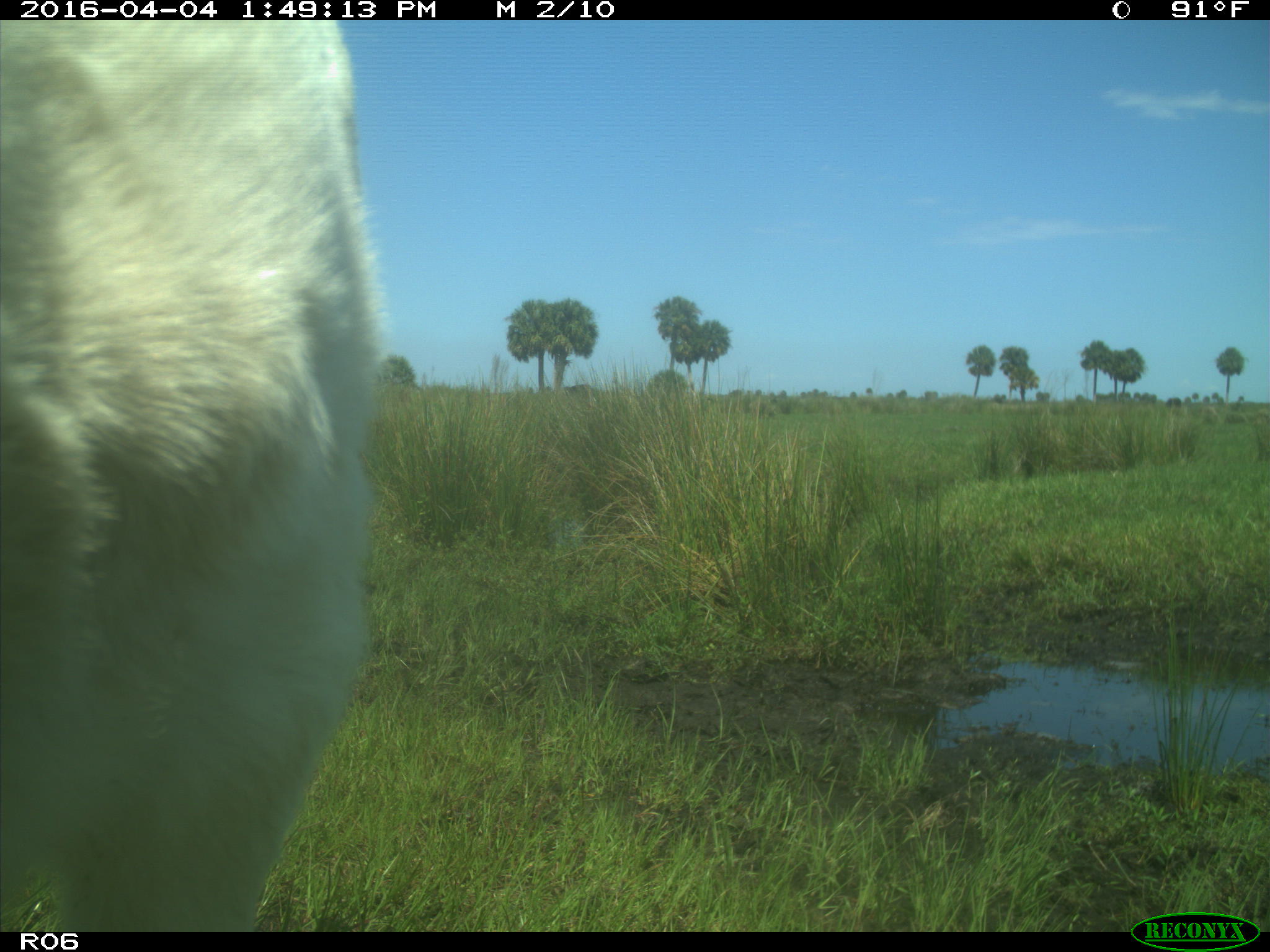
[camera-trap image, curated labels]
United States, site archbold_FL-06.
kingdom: Animalia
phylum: Chordata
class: Mammalia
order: Artiodactyla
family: Bovidae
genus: Bos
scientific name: Bos taurus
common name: domestic cow